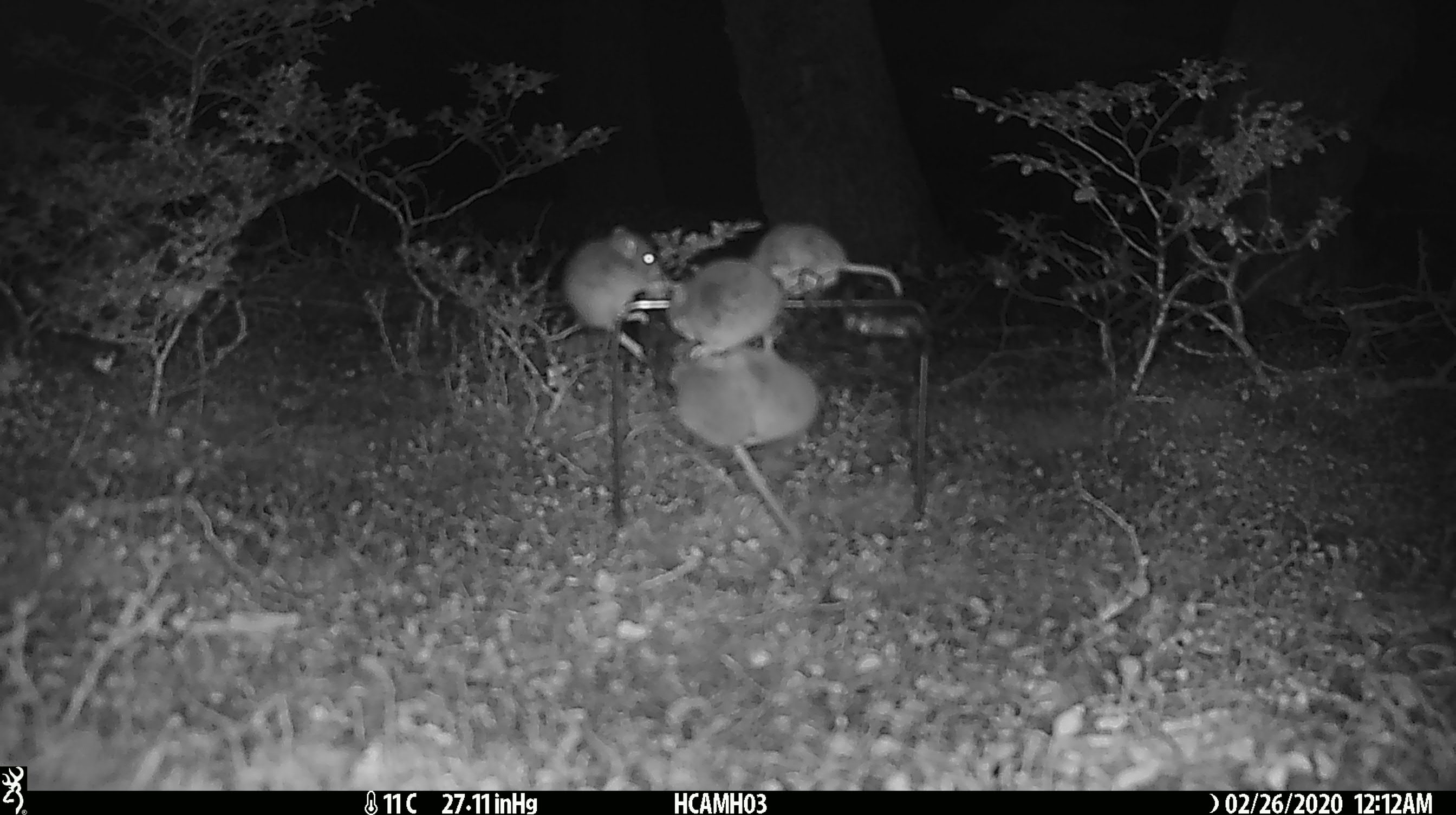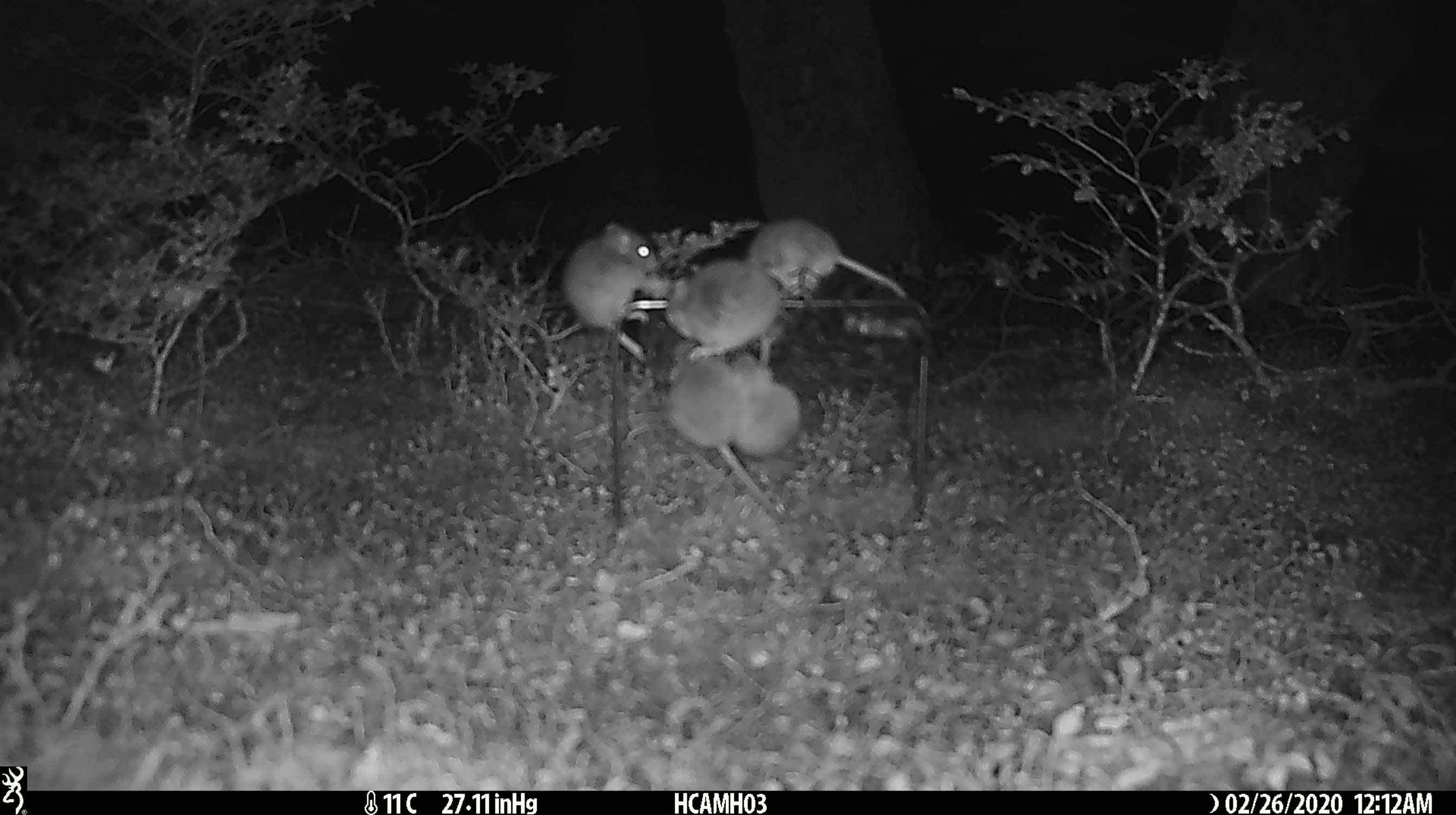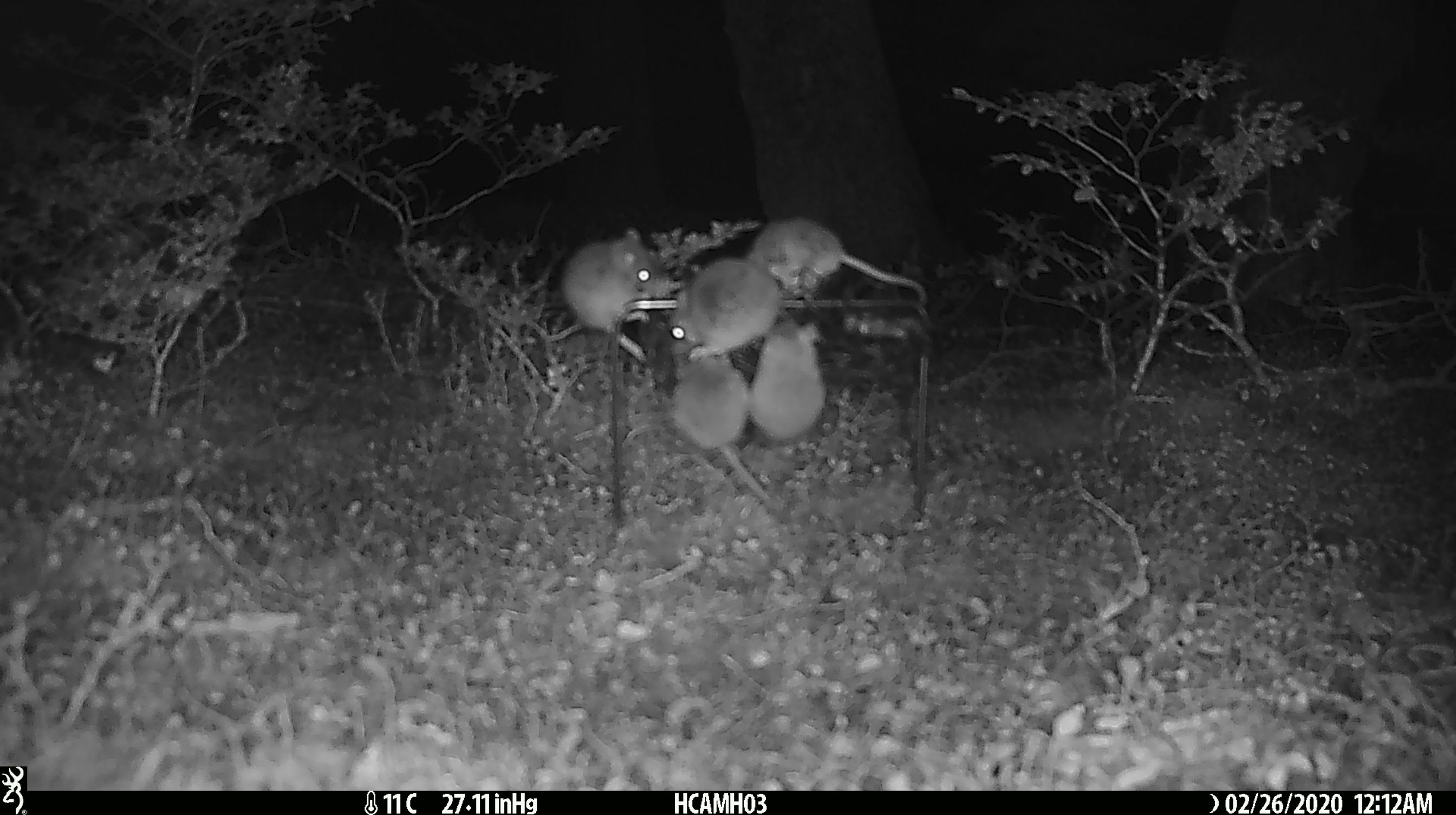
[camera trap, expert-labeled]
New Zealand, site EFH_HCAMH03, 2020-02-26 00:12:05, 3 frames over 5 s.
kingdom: Animalia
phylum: Chordata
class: Mammalia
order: Rodentia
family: Muridae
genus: Mus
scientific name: Mus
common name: mouse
Mouse (Mus).